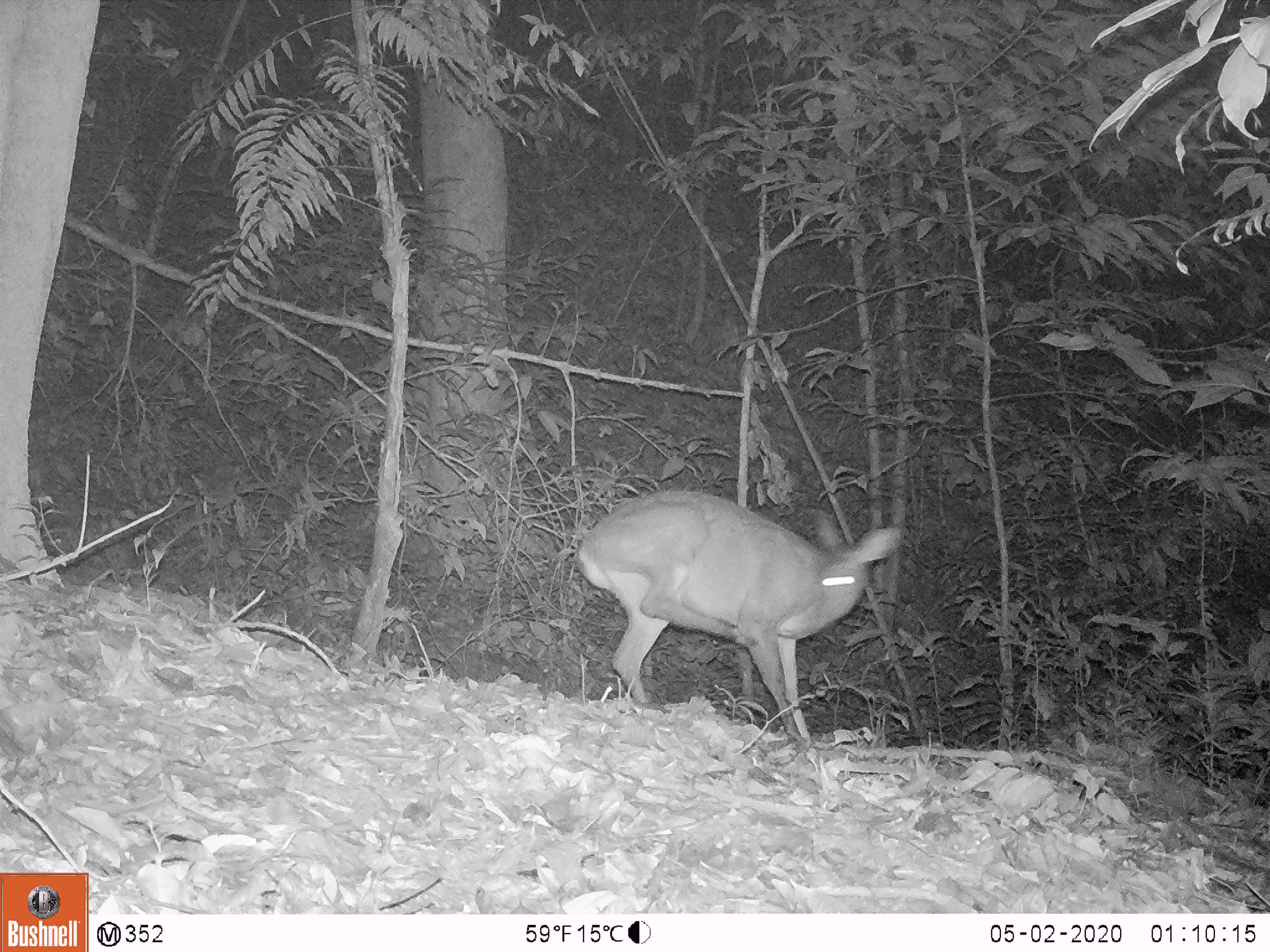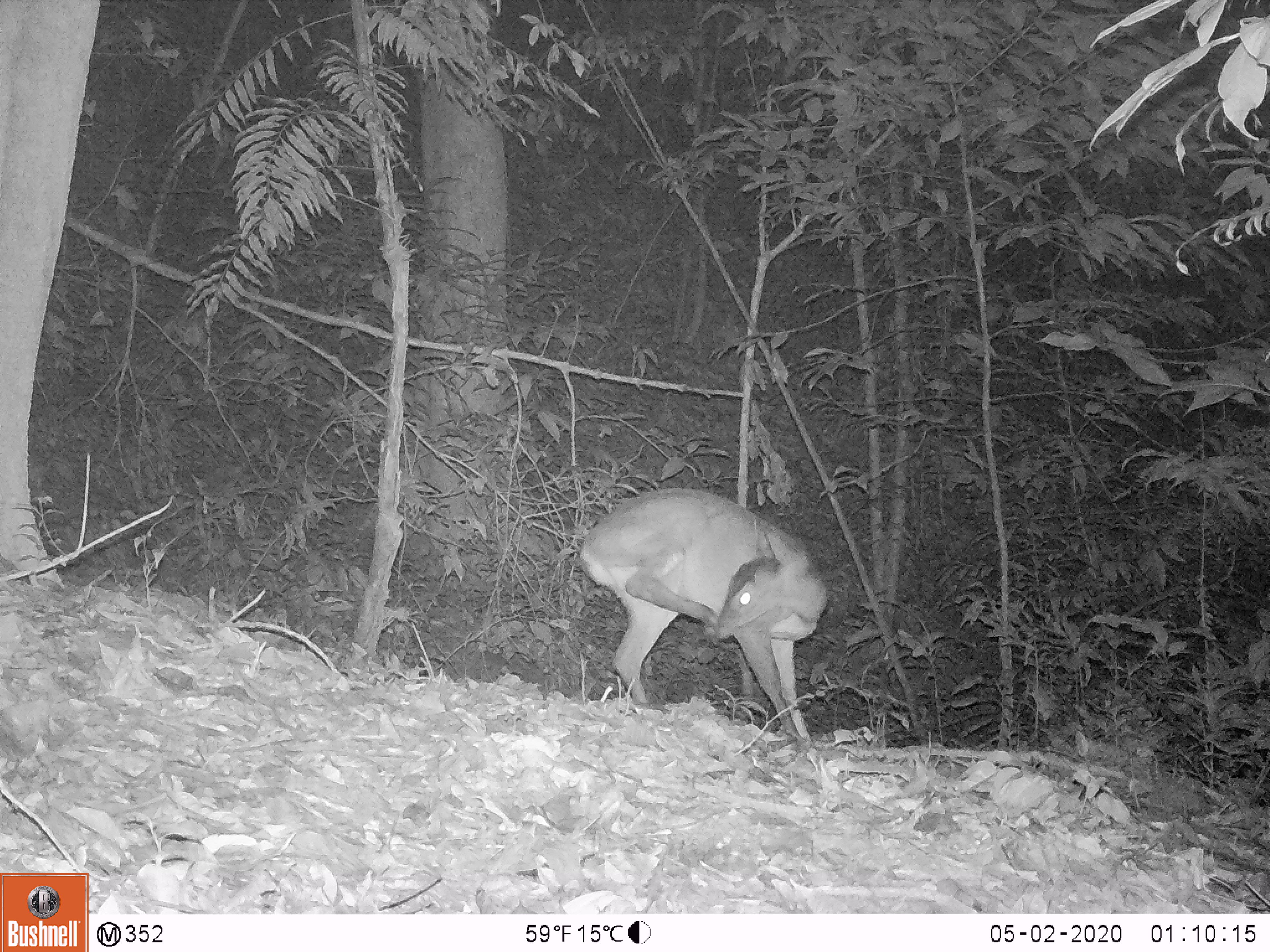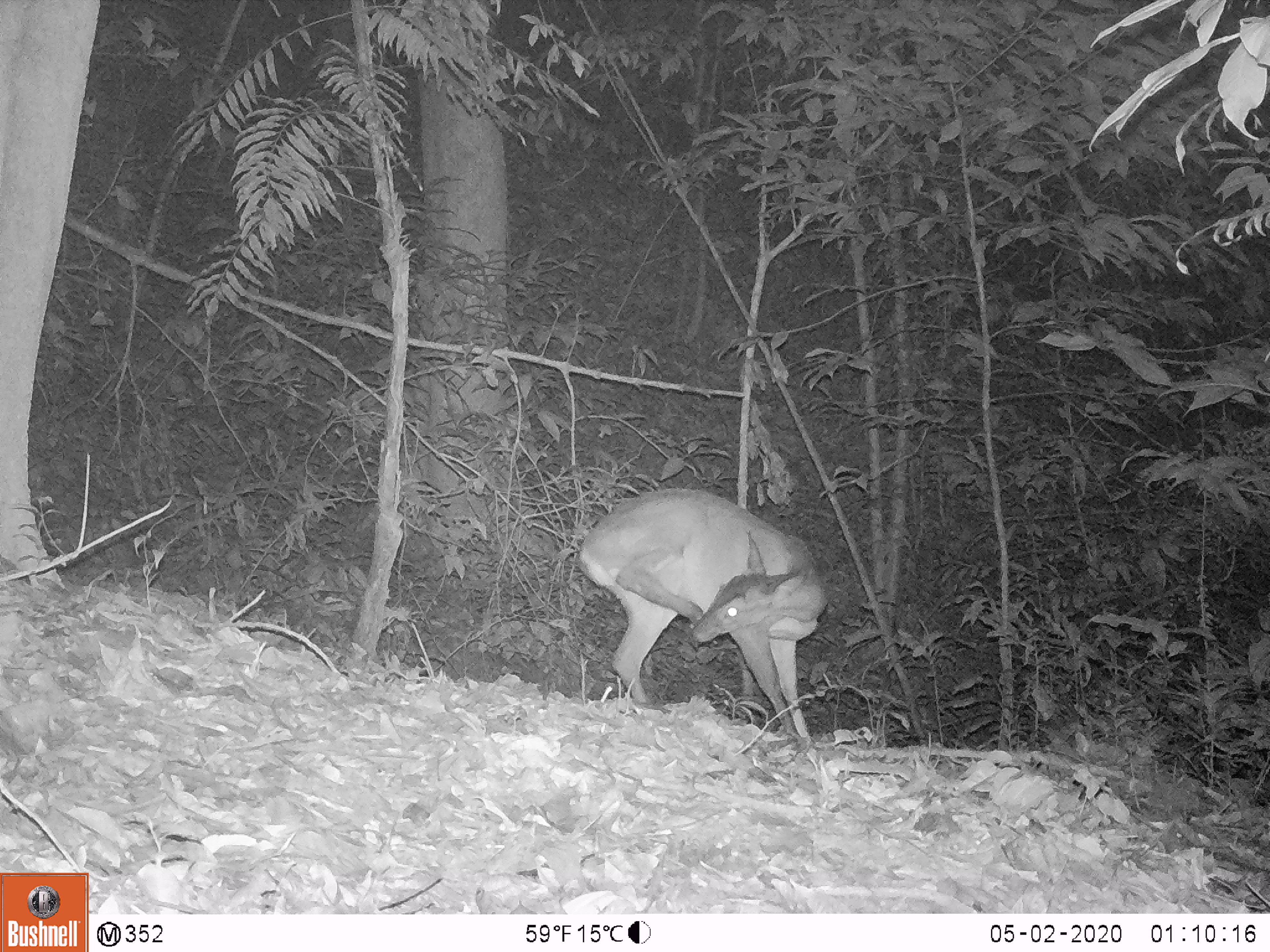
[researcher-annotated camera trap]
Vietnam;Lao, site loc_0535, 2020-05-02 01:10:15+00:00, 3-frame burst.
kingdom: Animalia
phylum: Chordata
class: Mammalia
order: Artiodactyla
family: Cervidae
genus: Muntiacus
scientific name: Muntiacus vuquangensis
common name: large-antlered muntjac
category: large antlered muntjac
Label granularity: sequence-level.